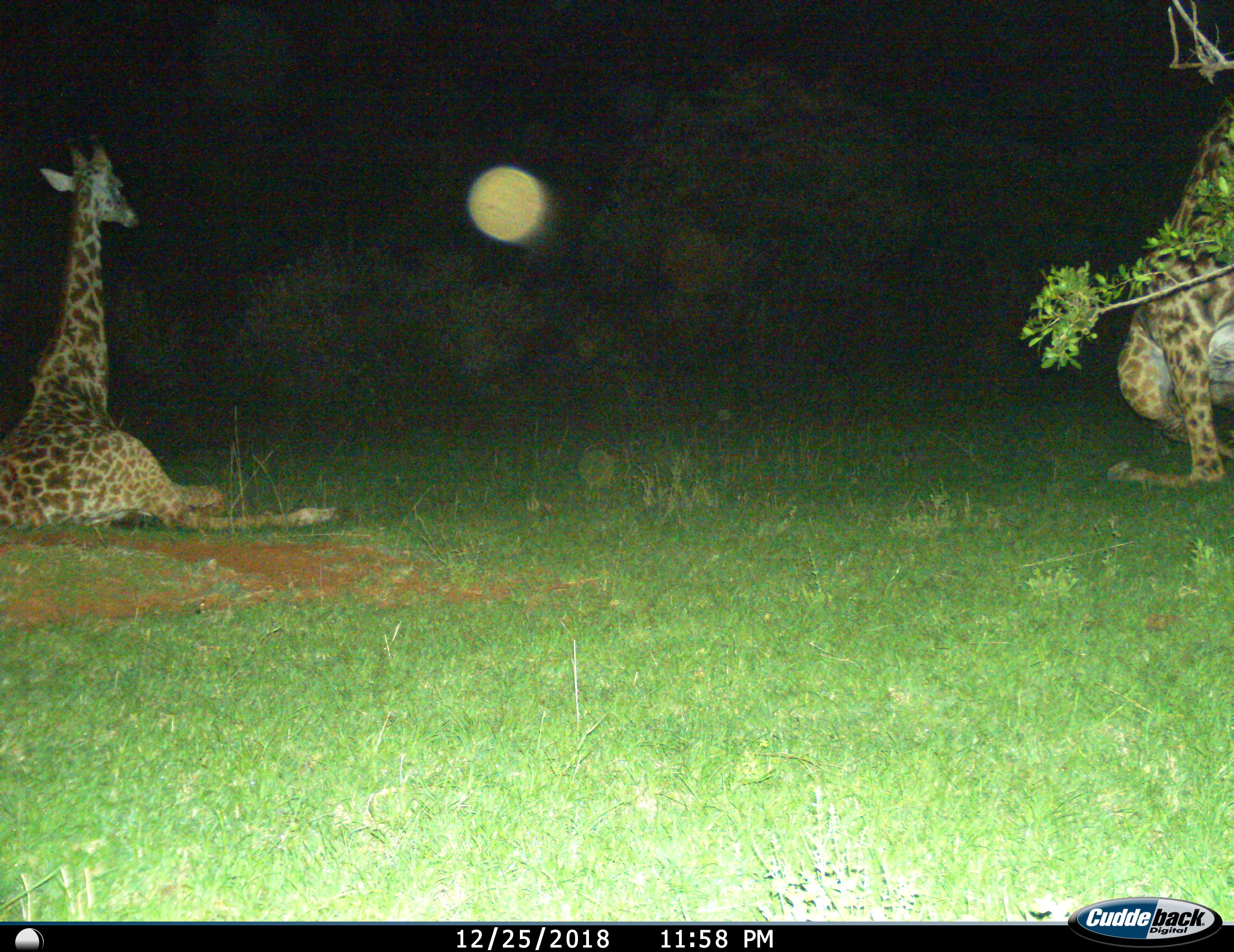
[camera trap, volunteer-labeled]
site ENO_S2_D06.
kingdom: Animalia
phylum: Chordata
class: Mammalia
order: Artiodactyla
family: Giraffidae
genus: Giraffa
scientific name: Giraffa camelopardalis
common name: giraffe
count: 2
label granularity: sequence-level